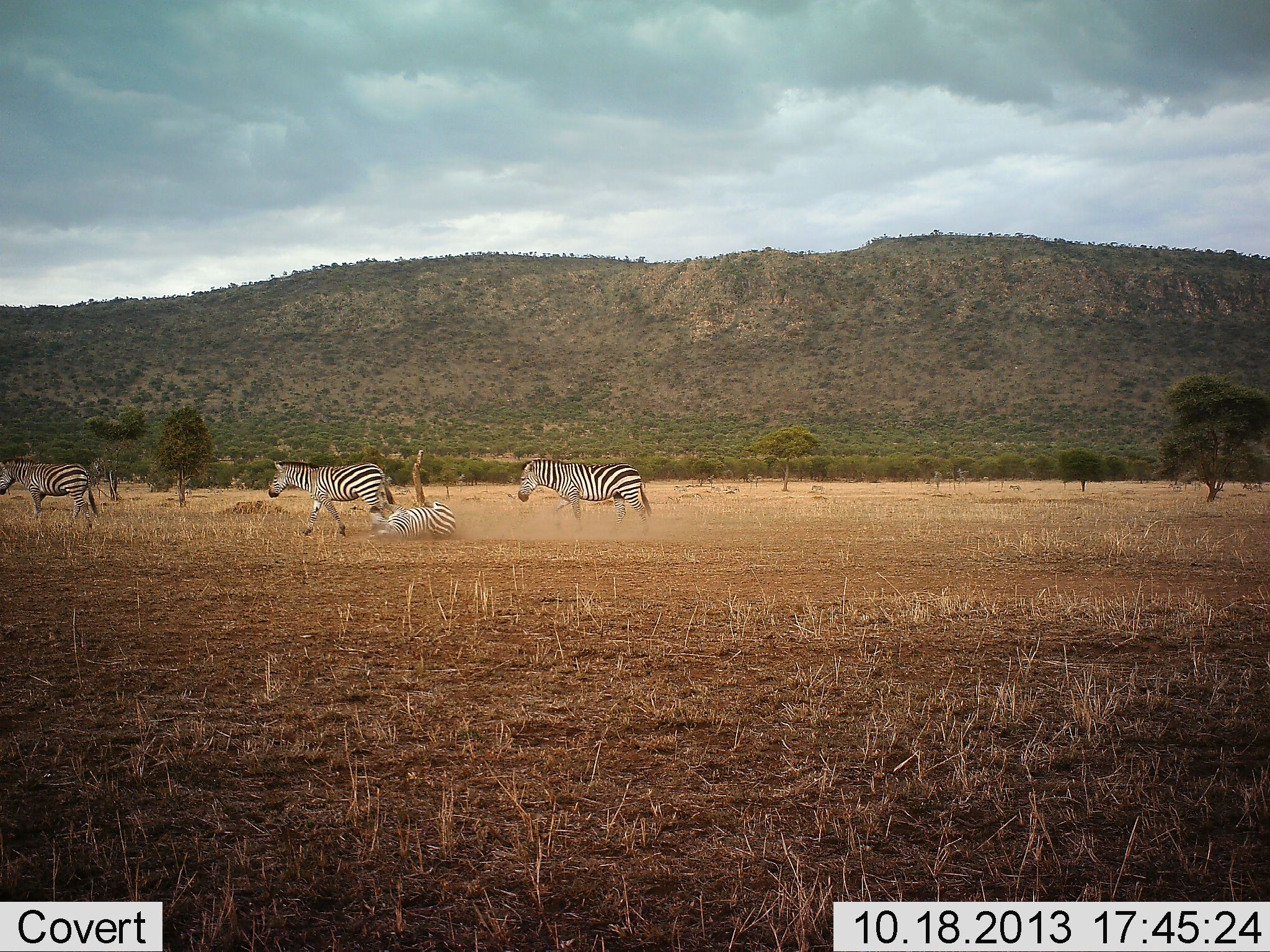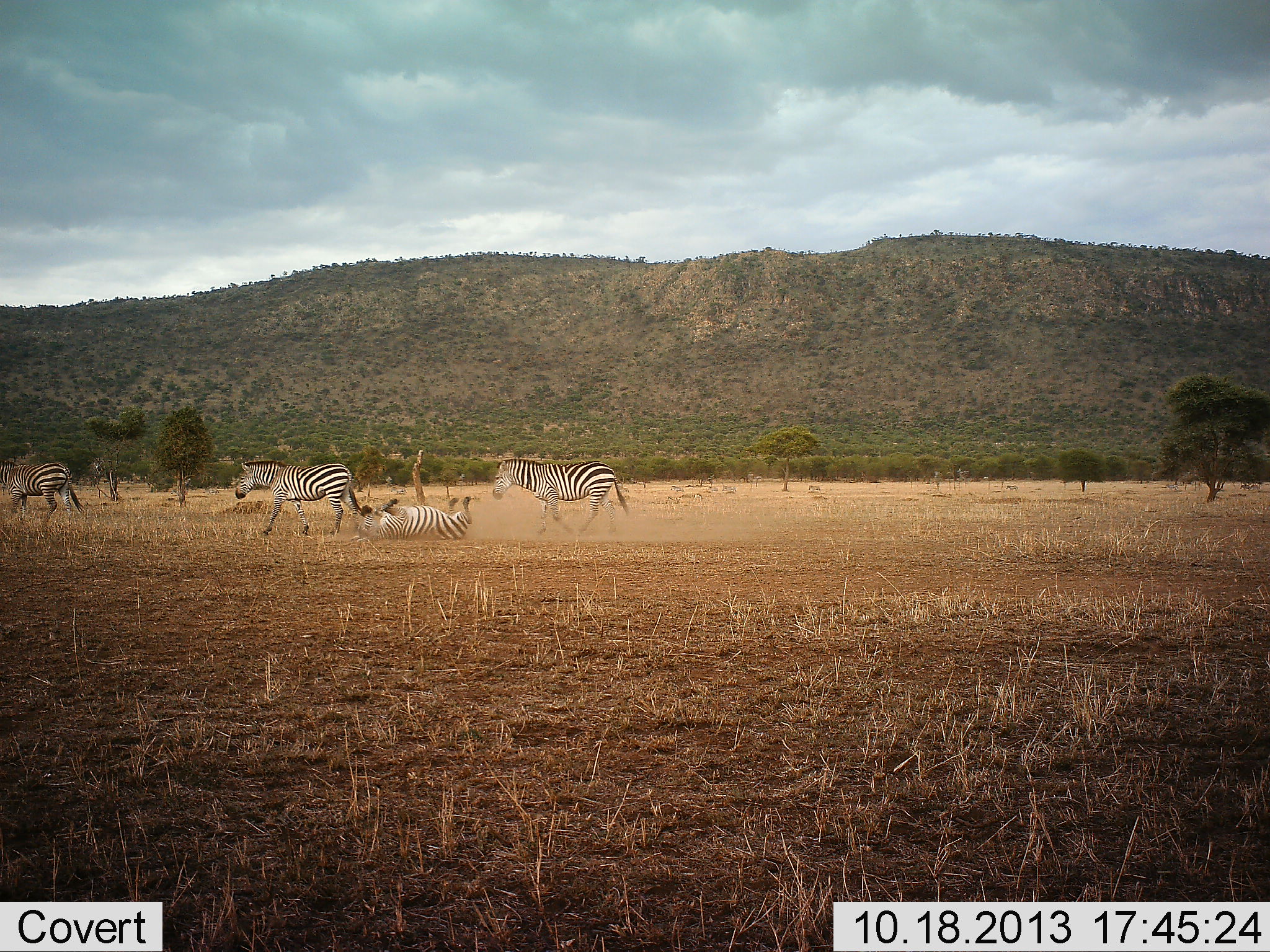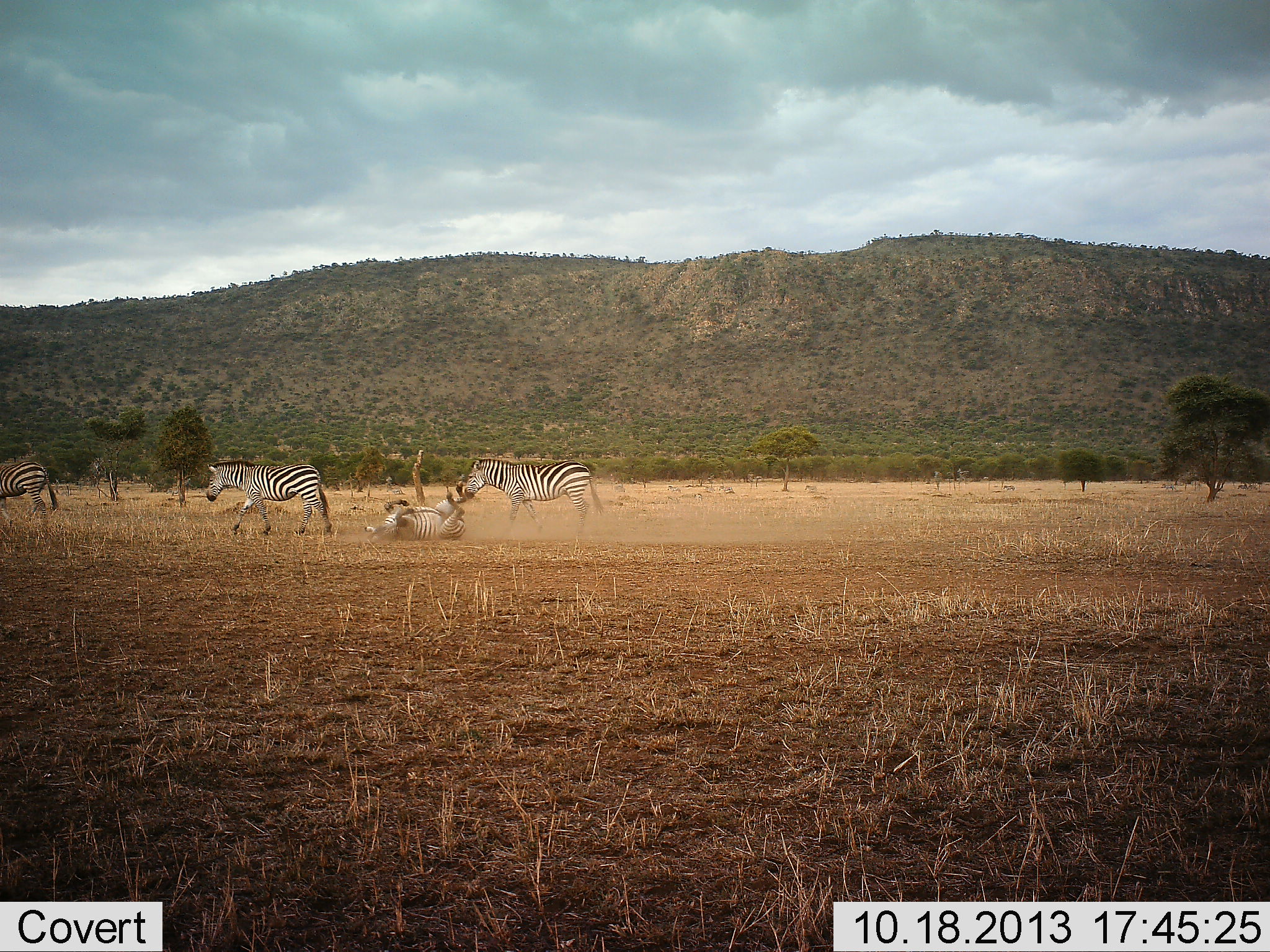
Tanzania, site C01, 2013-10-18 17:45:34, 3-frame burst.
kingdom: Animalia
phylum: Chordata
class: Mammalia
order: Perissodactyla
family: Equidae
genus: Equus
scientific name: Equus quagga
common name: plains zebra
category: zebra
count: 4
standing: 6%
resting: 14%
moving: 96%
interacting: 33%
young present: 1%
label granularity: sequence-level